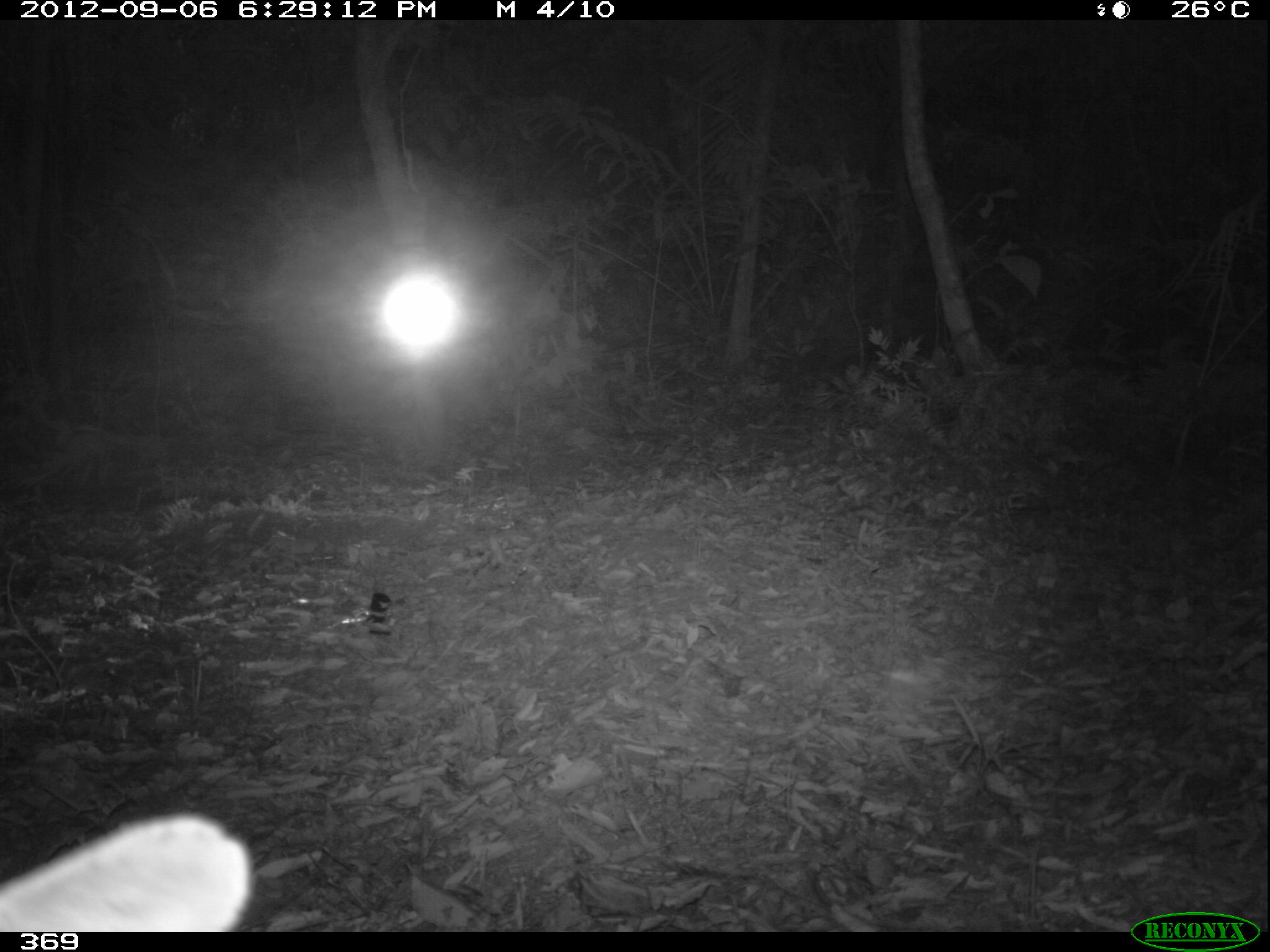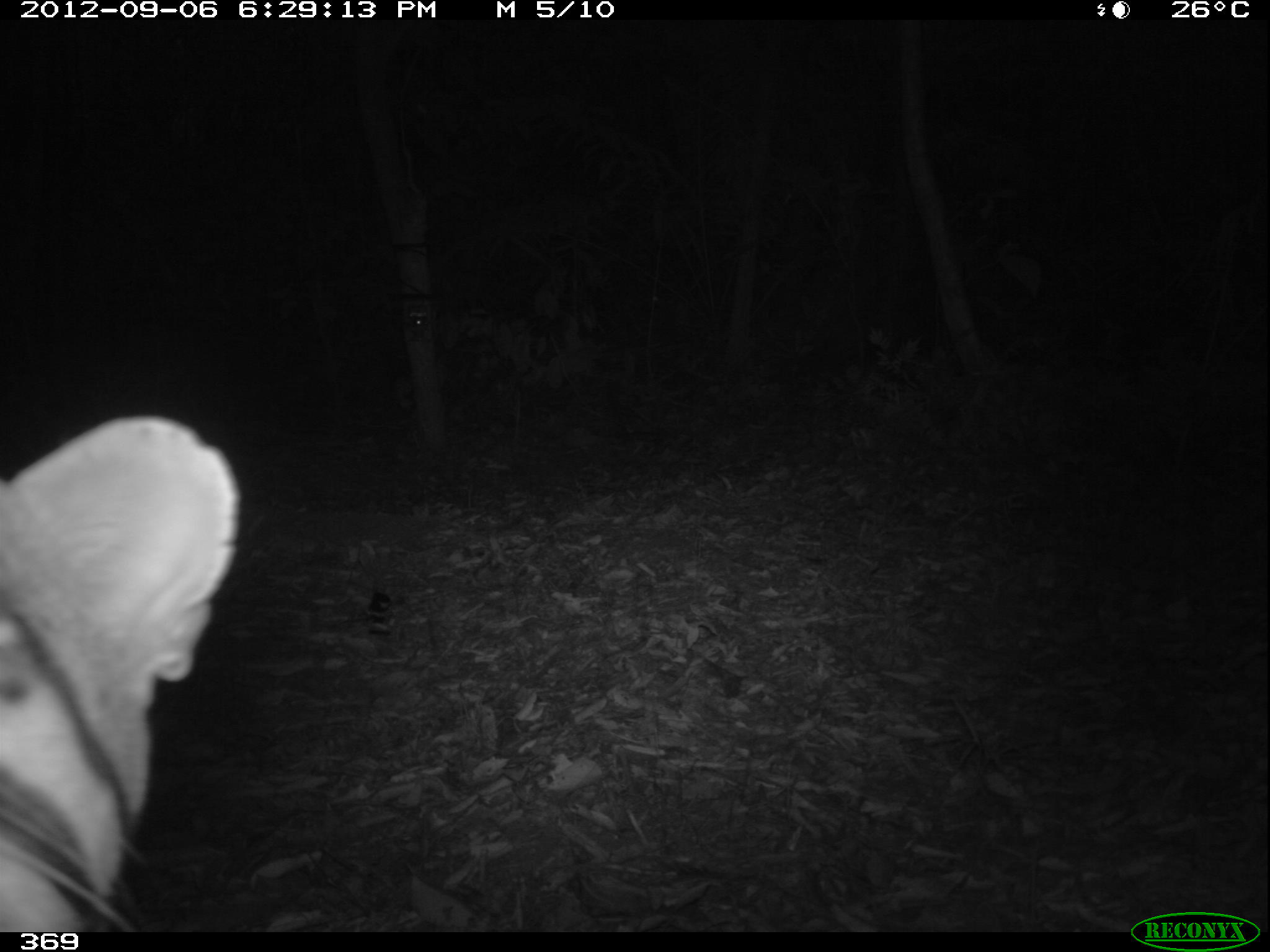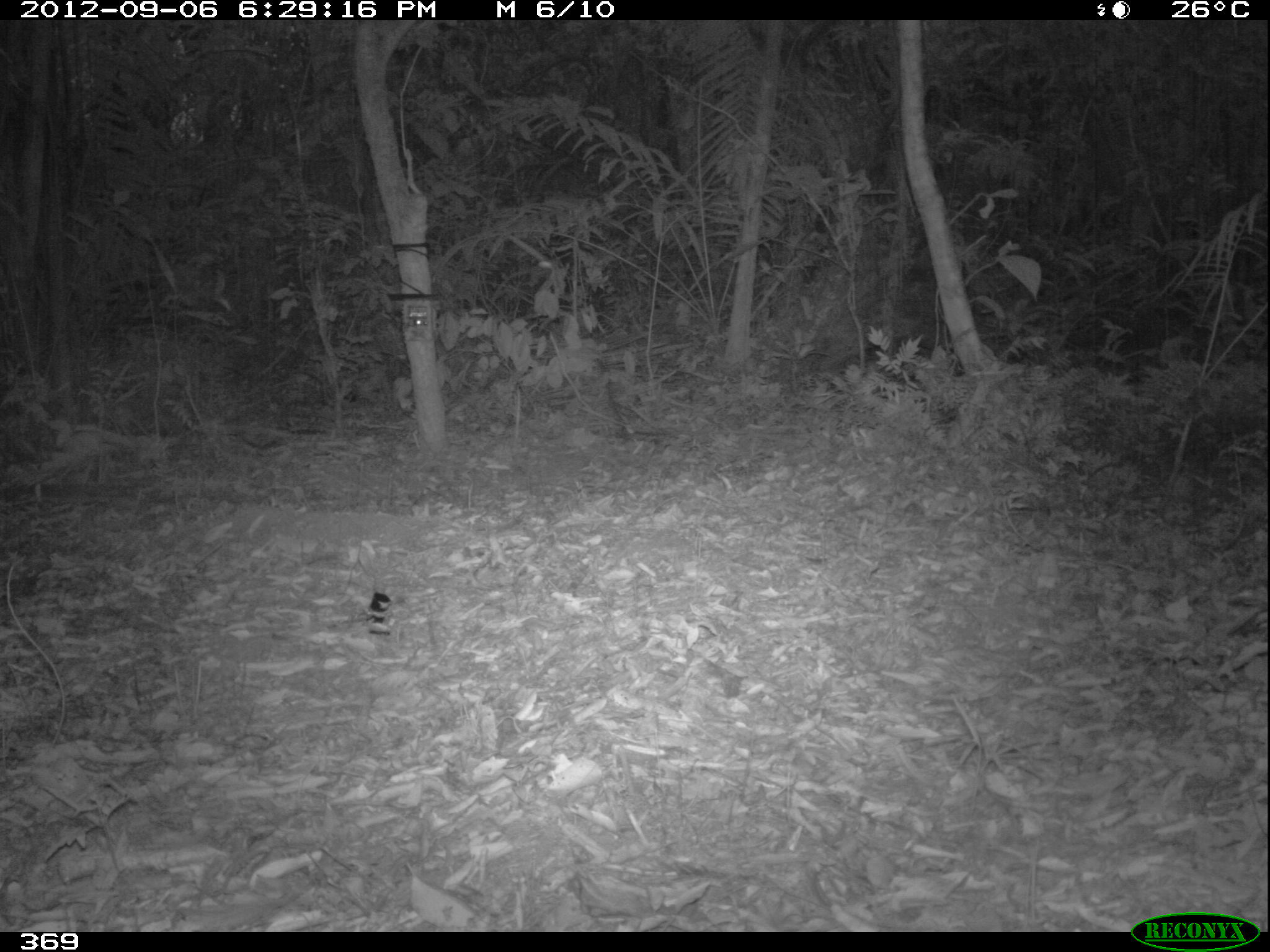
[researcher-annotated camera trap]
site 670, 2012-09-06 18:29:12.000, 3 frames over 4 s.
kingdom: Animalia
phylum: Chordata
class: Mammalia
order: Carnivora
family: Felidae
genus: Leopardus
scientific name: Leopardus pardalis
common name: ocelot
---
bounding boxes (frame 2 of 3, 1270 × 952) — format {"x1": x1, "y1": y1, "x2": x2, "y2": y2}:
leopardus pardalis: {"x1": 0, "y1": 415, "x2": 239, "y2": 931}